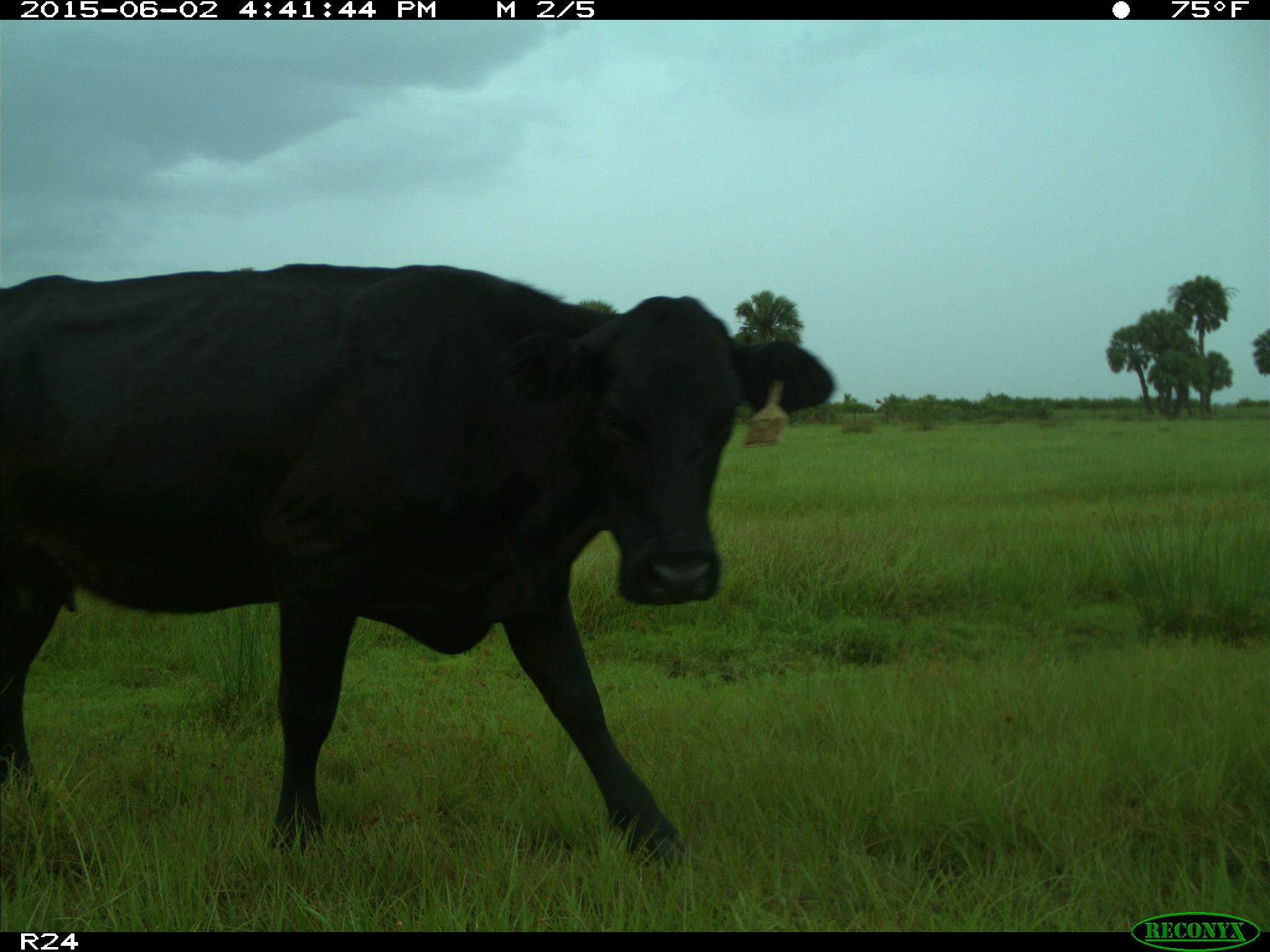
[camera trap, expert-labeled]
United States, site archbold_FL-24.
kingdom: Animalia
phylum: Chordata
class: Mammalia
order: Artiodactyla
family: Bovidae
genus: Bos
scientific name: Bos taurus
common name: domestic cow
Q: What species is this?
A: Bos taurus (domestic cow).